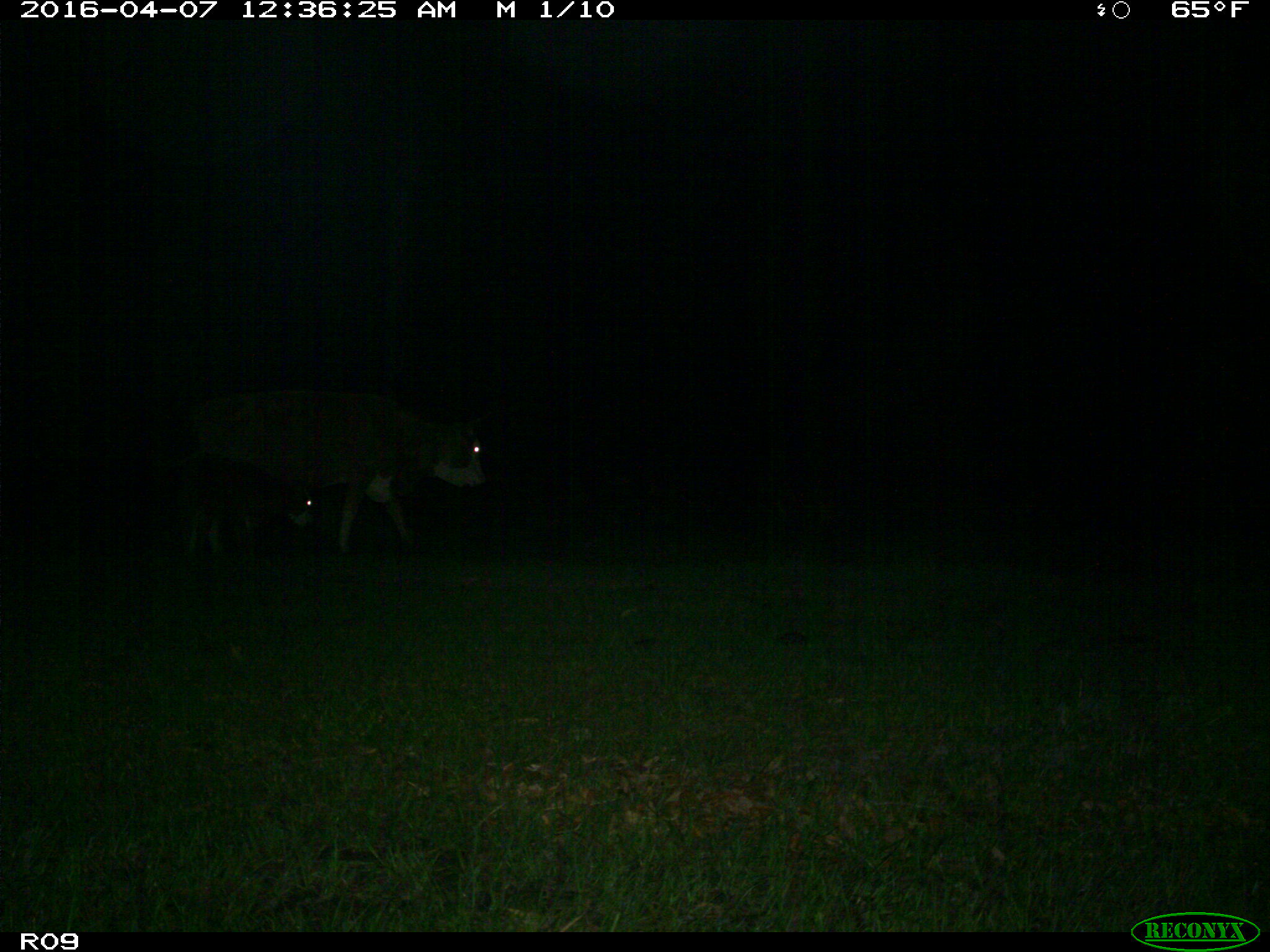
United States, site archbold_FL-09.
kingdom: Animalia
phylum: Chordata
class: Mammalia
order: Artiodactyla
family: Bovidae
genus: Bos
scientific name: Bos taurus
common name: domestic cow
Bos taurus (domestic cow).